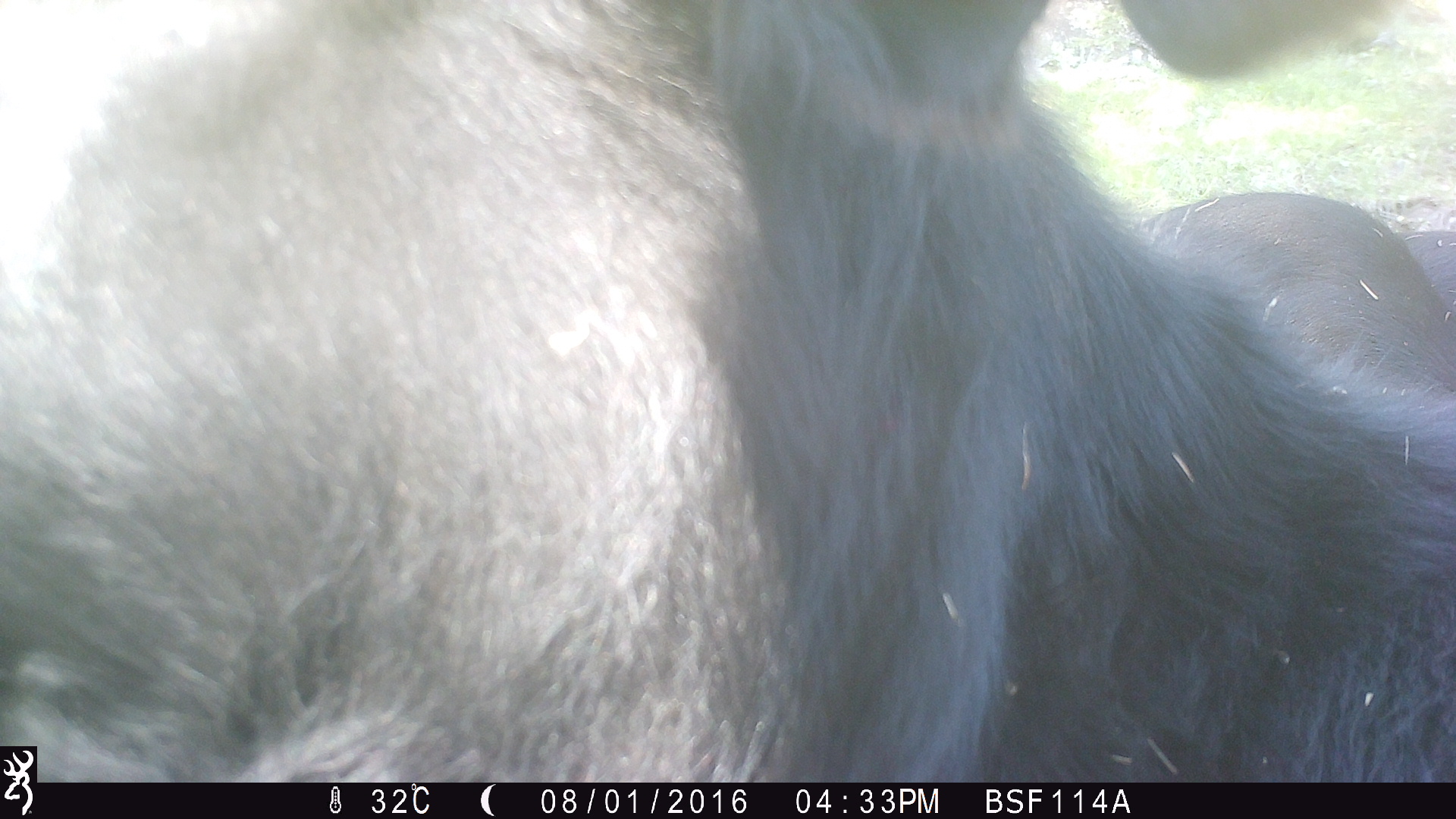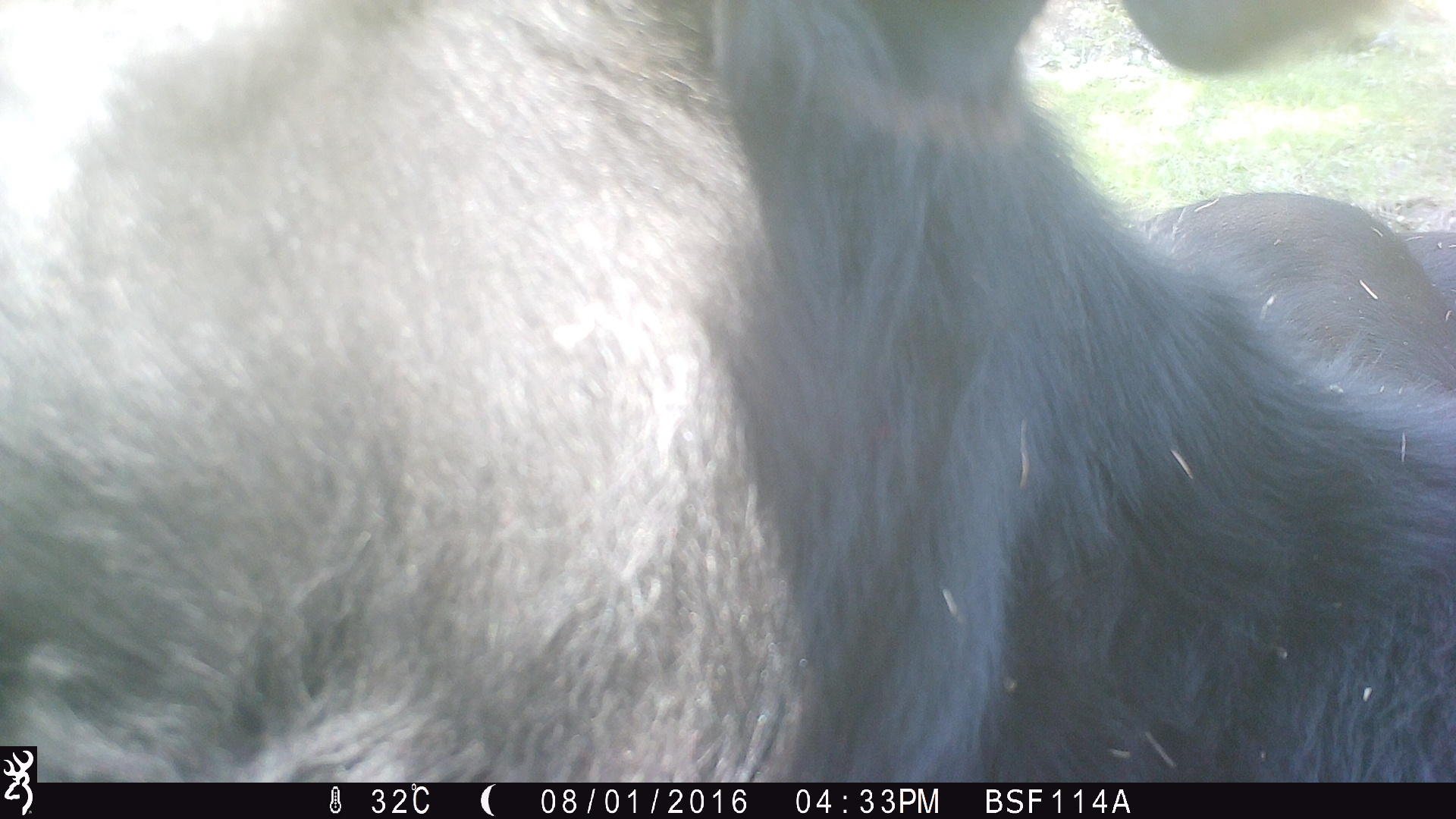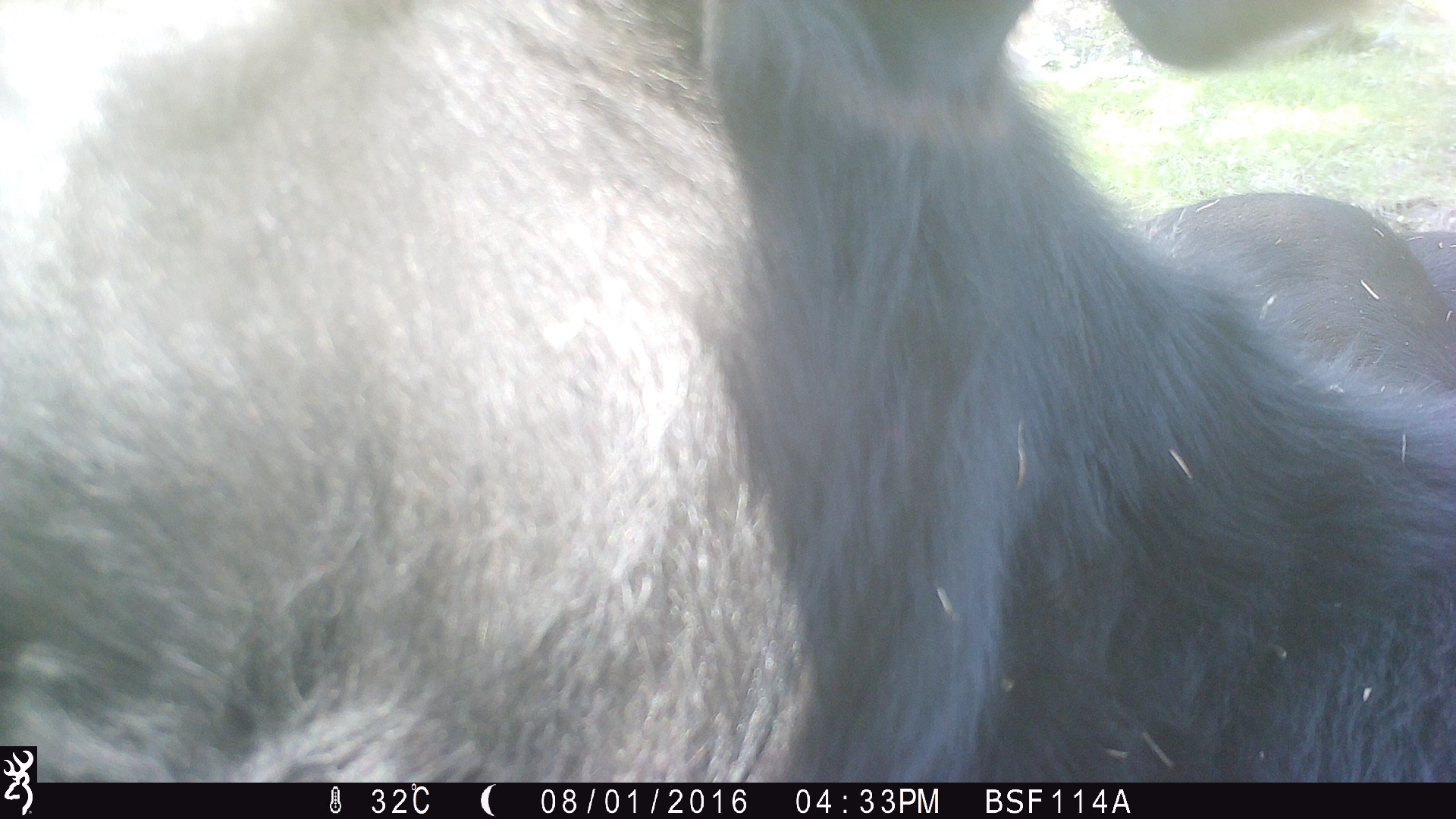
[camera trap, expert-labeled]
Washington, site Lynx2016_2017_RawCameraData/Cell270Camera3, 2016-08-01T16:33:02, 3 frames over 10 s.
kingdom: Animalia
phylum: Chordata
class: Mammalia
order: Artiodactyla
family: Bovidae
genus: Bos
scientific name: Bos taurus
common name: domestic cattle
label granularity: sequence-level